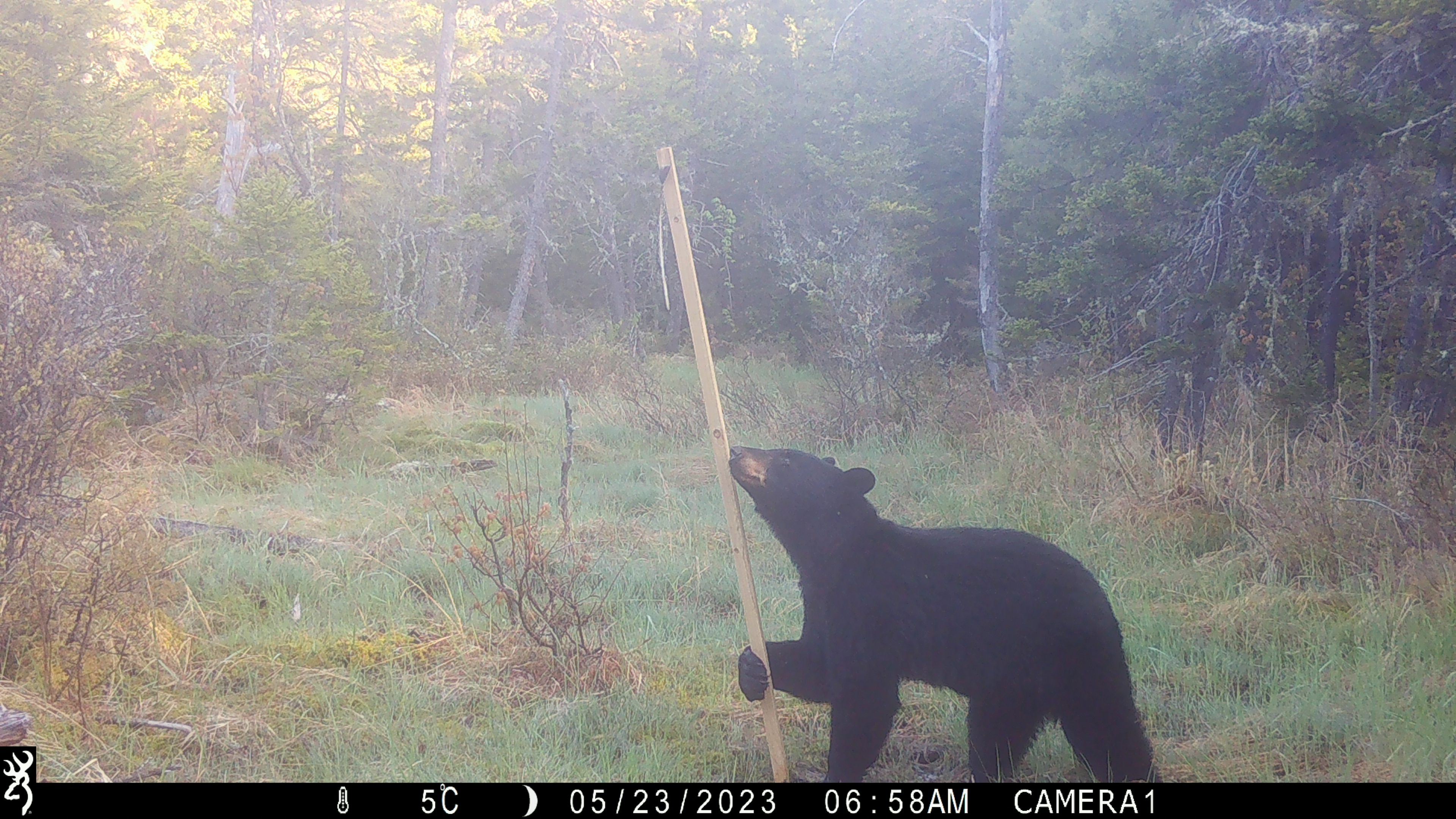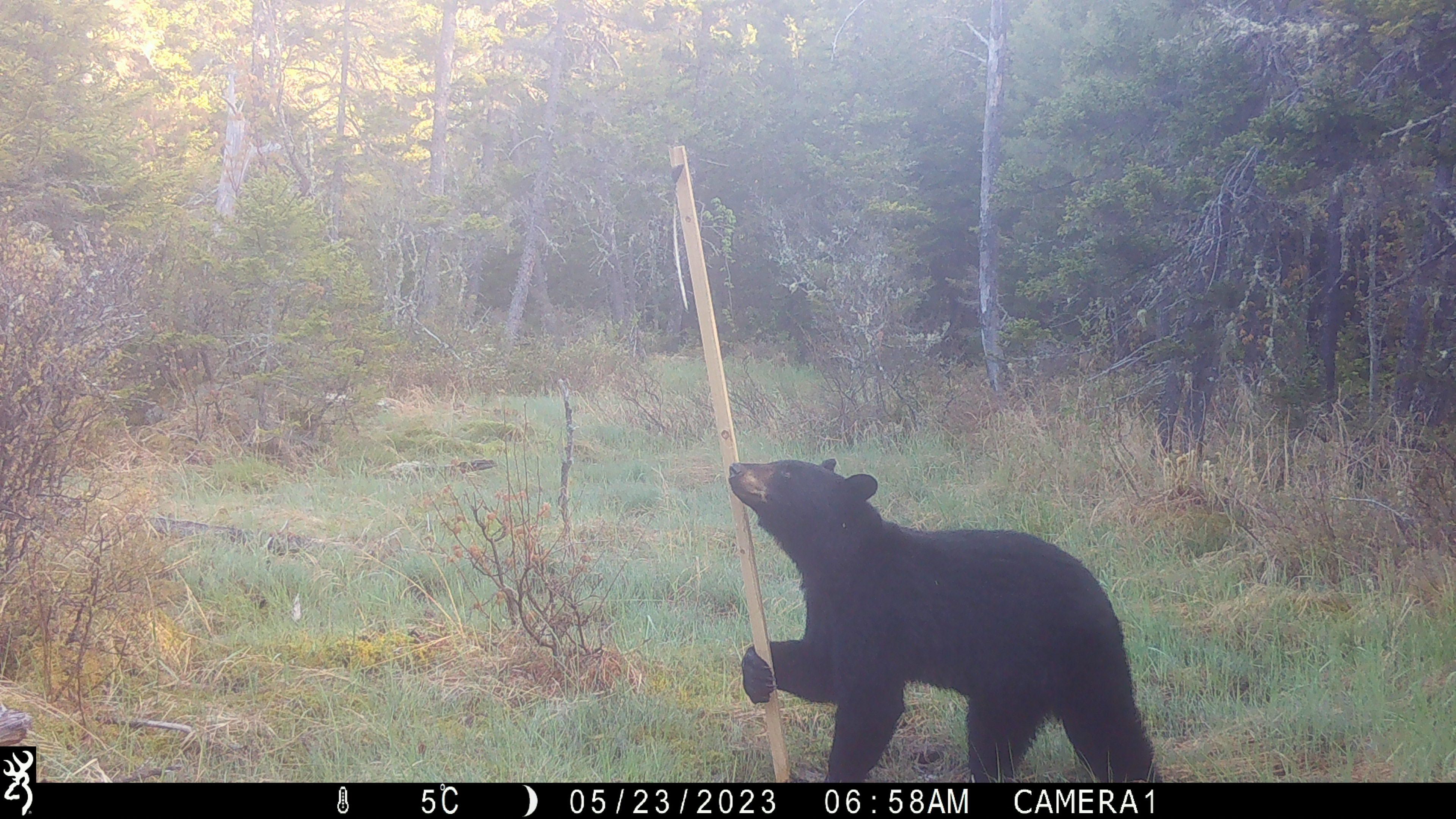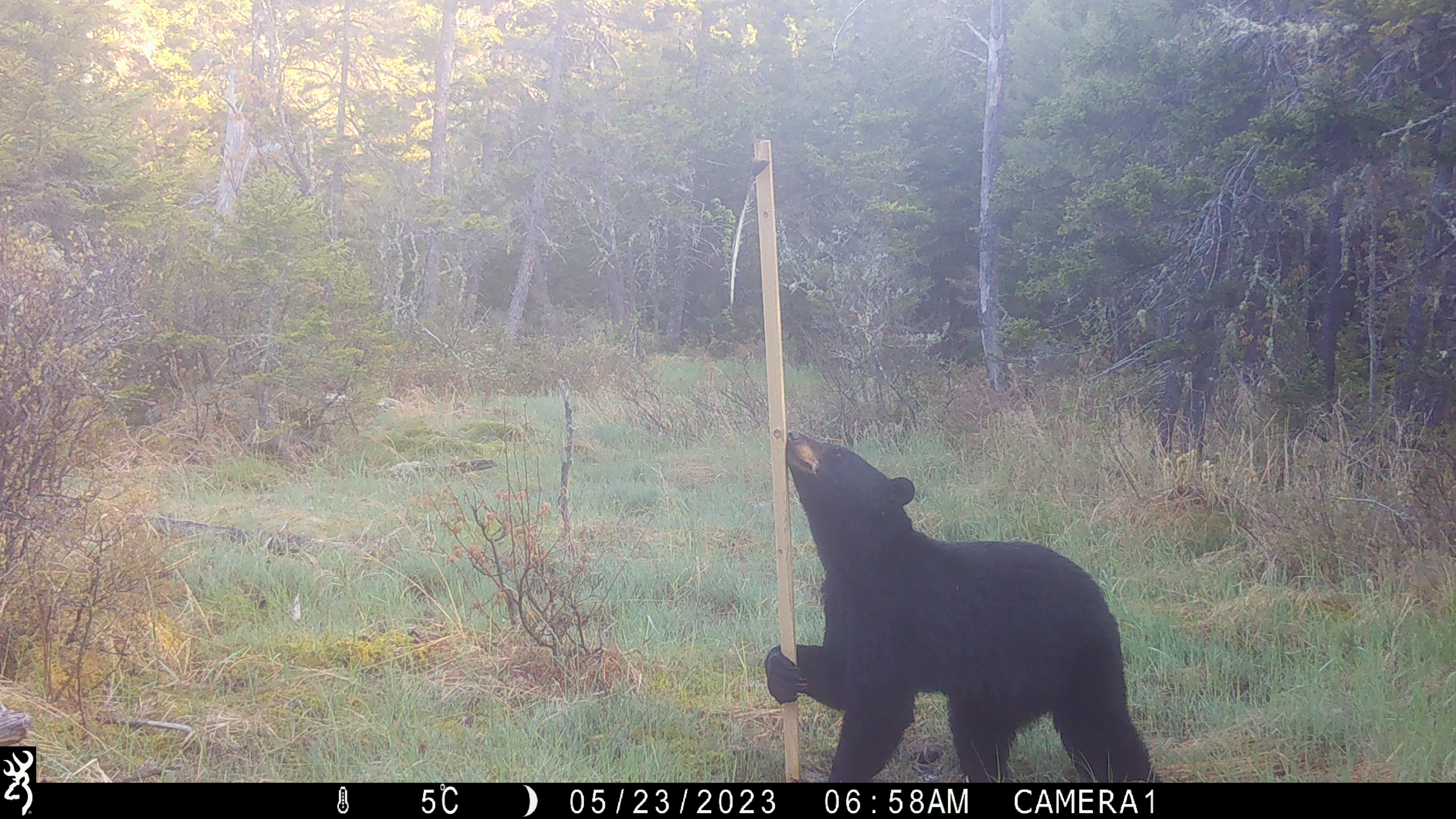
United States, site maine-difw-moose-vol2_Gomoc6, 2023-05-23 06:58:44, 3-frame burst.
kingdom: Animalia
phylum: Chordata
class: Mammalia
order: Carnivora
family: Ursidae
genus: Ursus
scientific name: Ursus americanus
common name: black bear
Black bear (Ursus americanus).